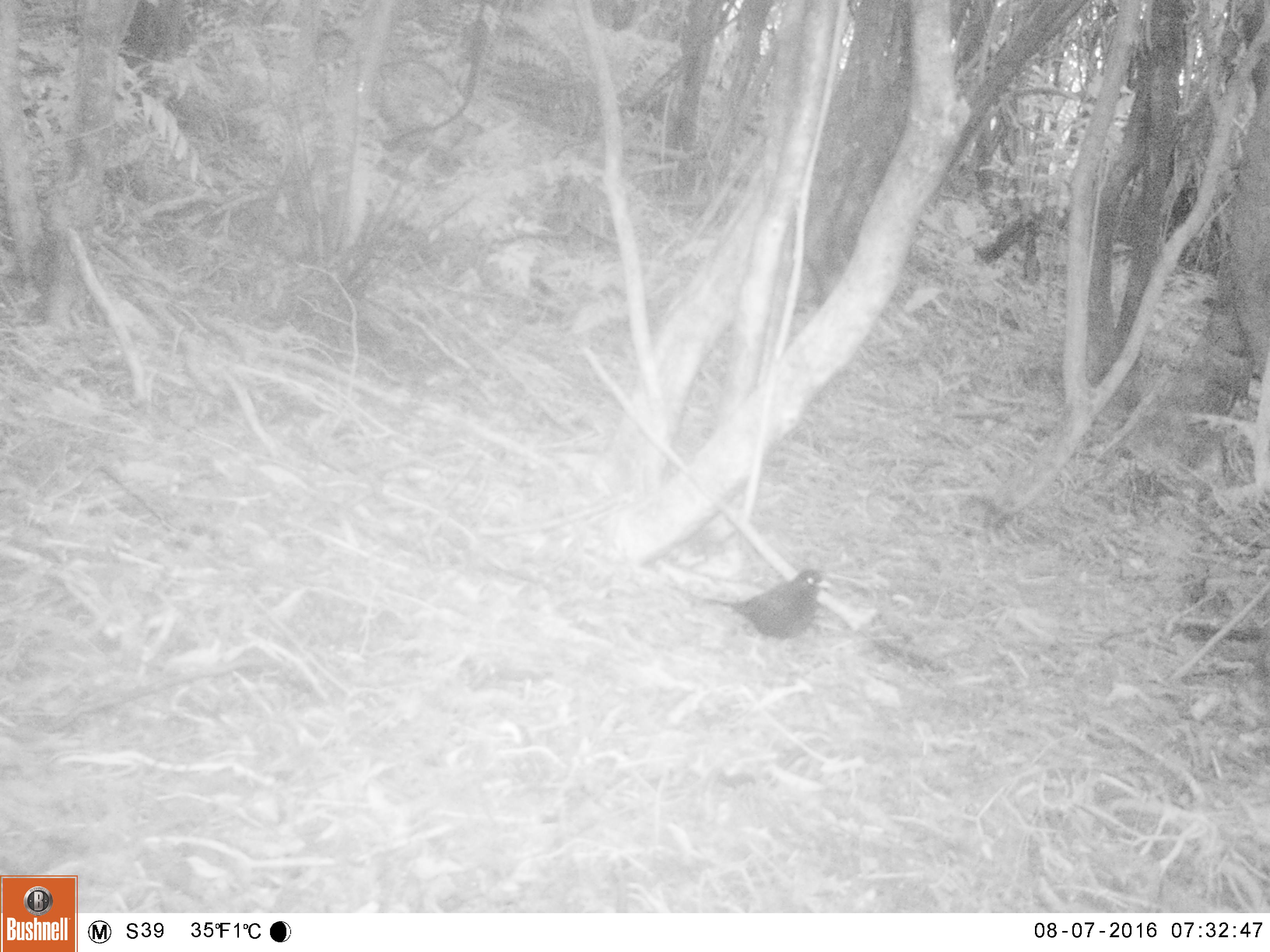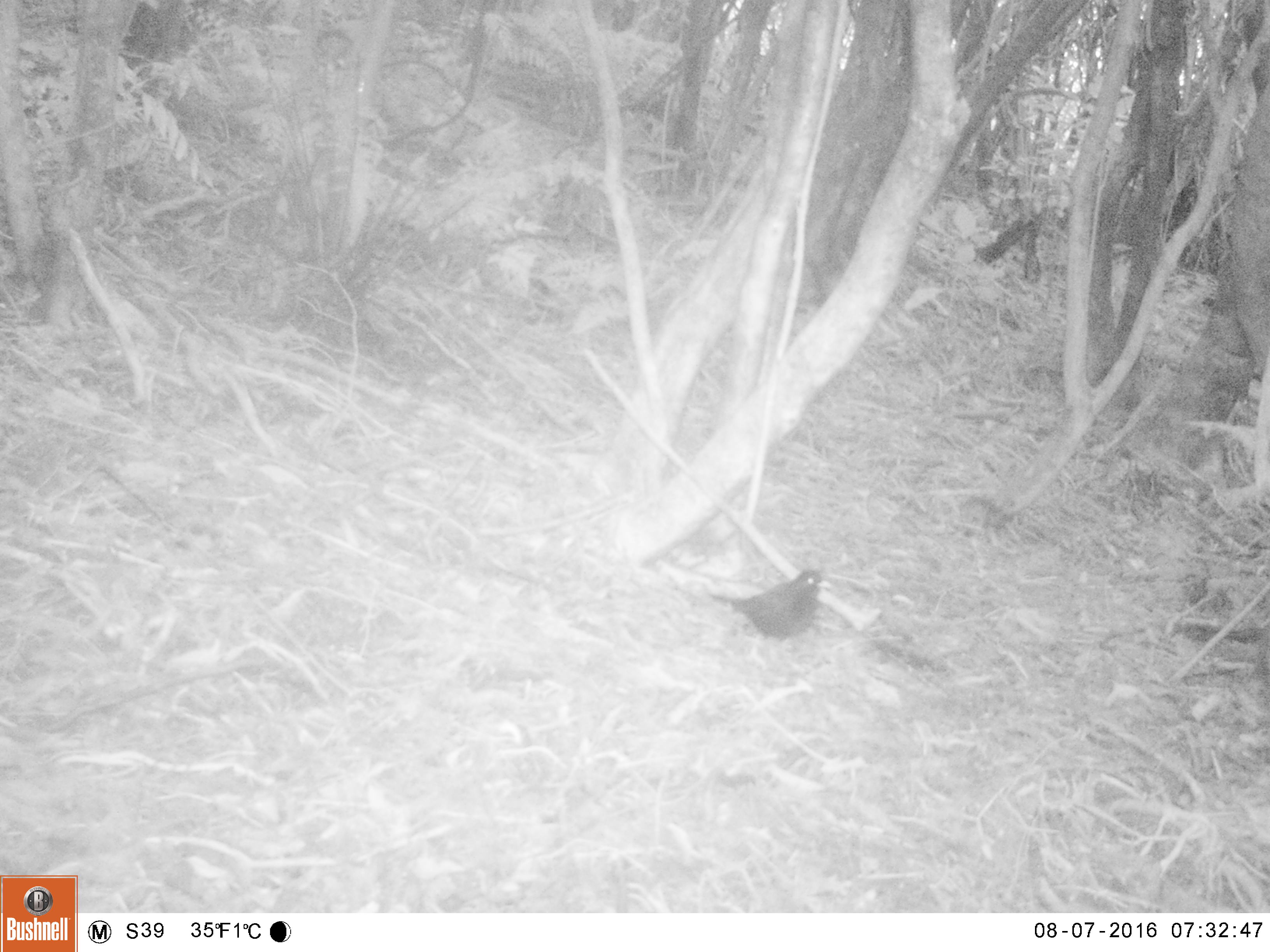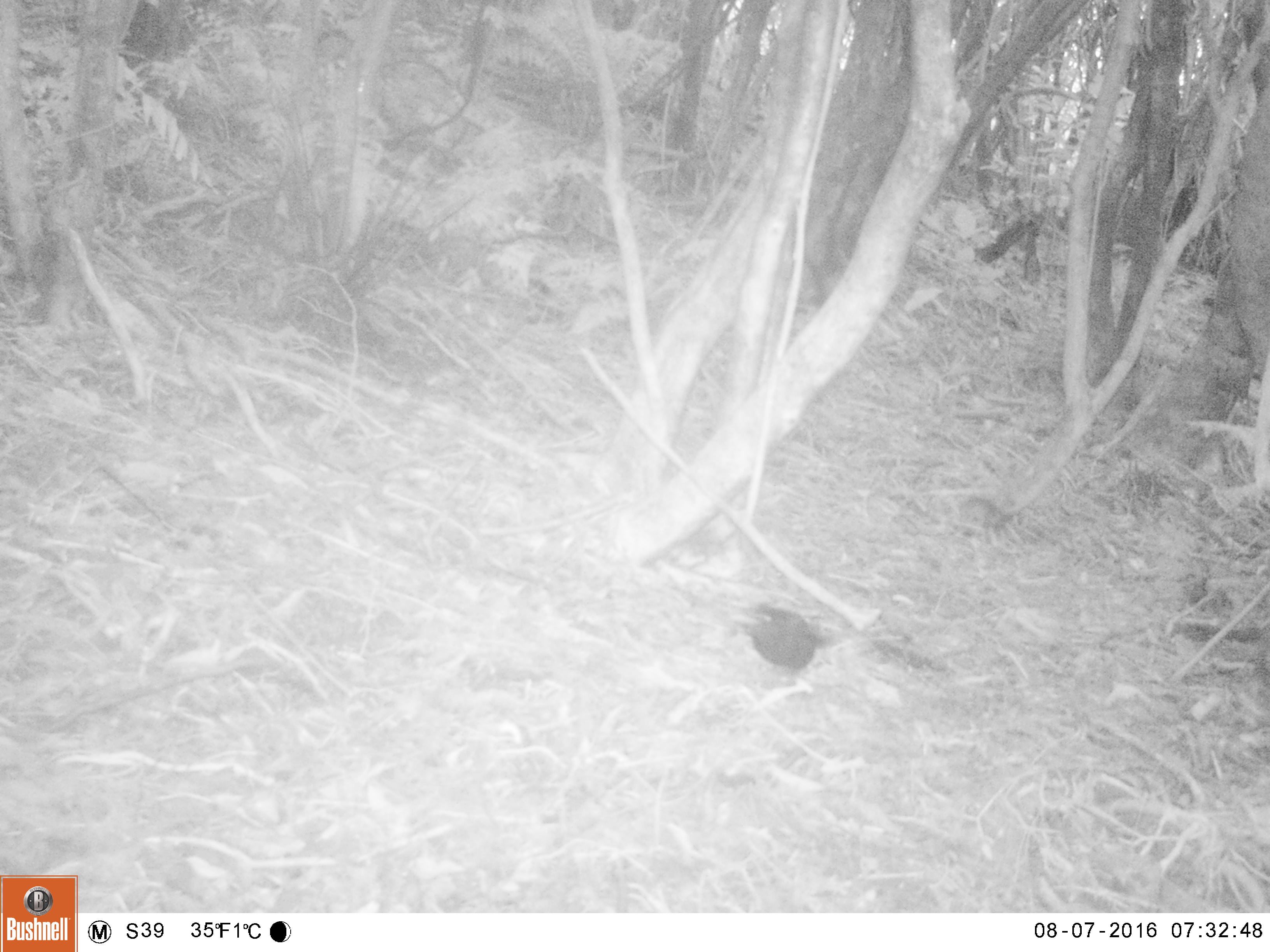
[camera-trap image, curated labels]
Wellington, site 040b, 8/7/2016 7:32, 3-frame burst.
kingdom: Animalia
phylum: Chordata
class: Aves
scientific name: Aves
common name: bird